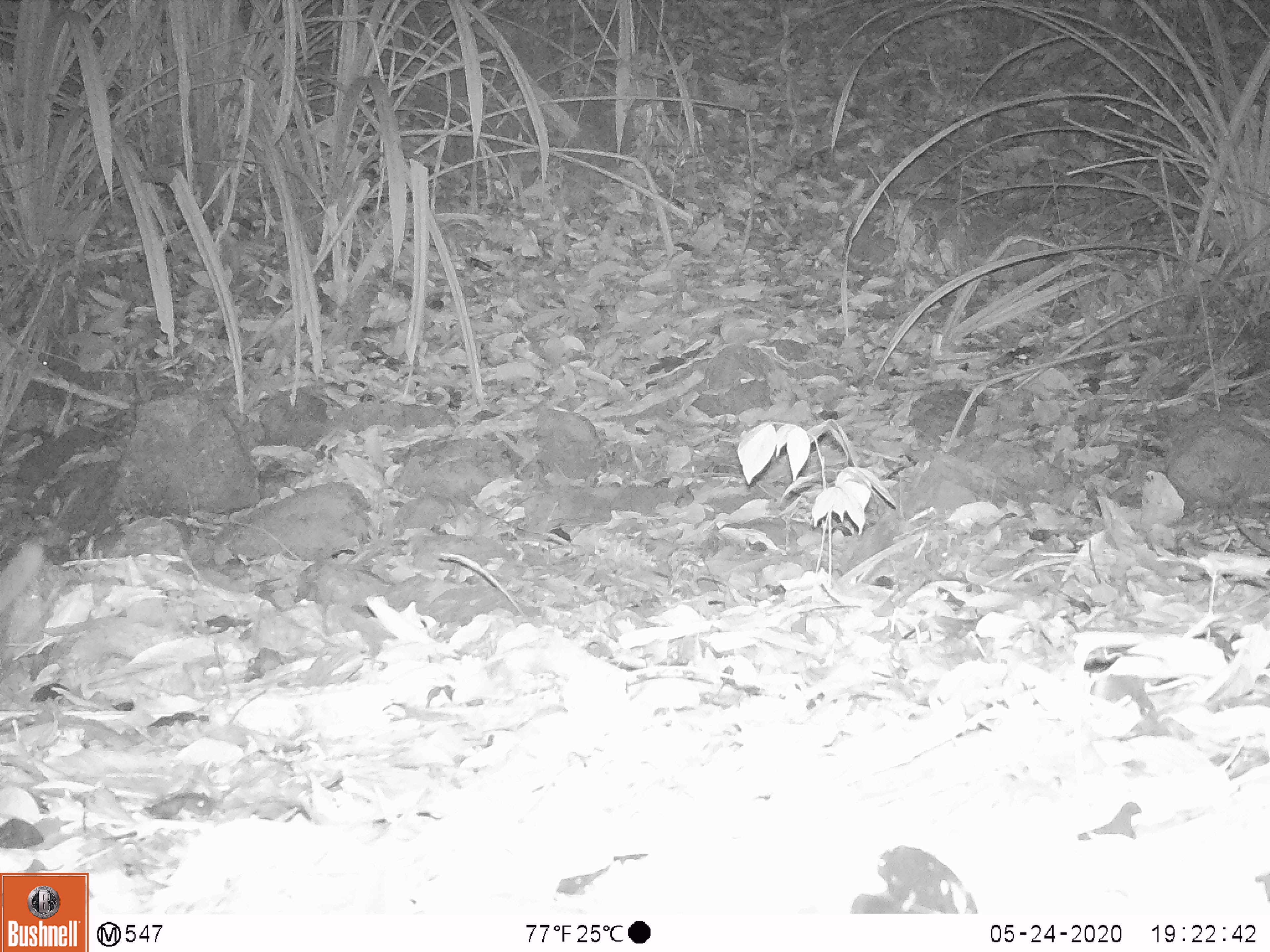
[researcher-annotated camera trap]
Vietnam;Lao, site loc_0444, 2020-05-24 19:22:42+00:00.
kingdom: Animalia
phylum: Chordata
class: Mammalia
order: Carnivora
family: Mustelidae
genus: Melogale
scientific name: Melogale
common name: ferret badger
Ferret badger (Melogale). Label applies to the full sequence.